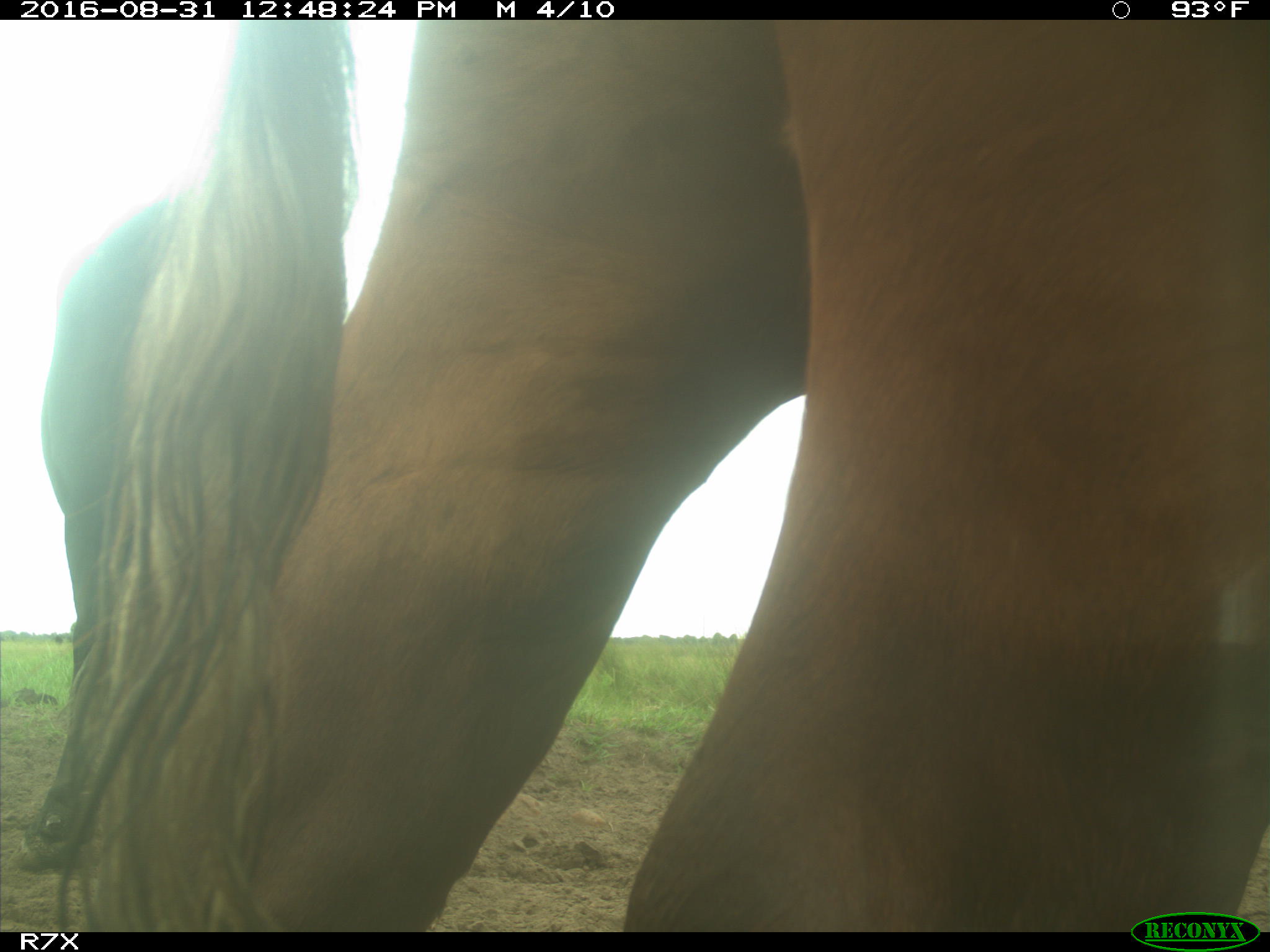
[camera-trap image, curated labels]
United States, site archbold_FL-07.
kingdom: Animalia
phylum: Chordata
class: Mammalia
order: Artiodactyla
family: Bovidae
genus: Bos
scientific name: Bos taurus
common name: domestic cow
Bos taurus (domestic cow).